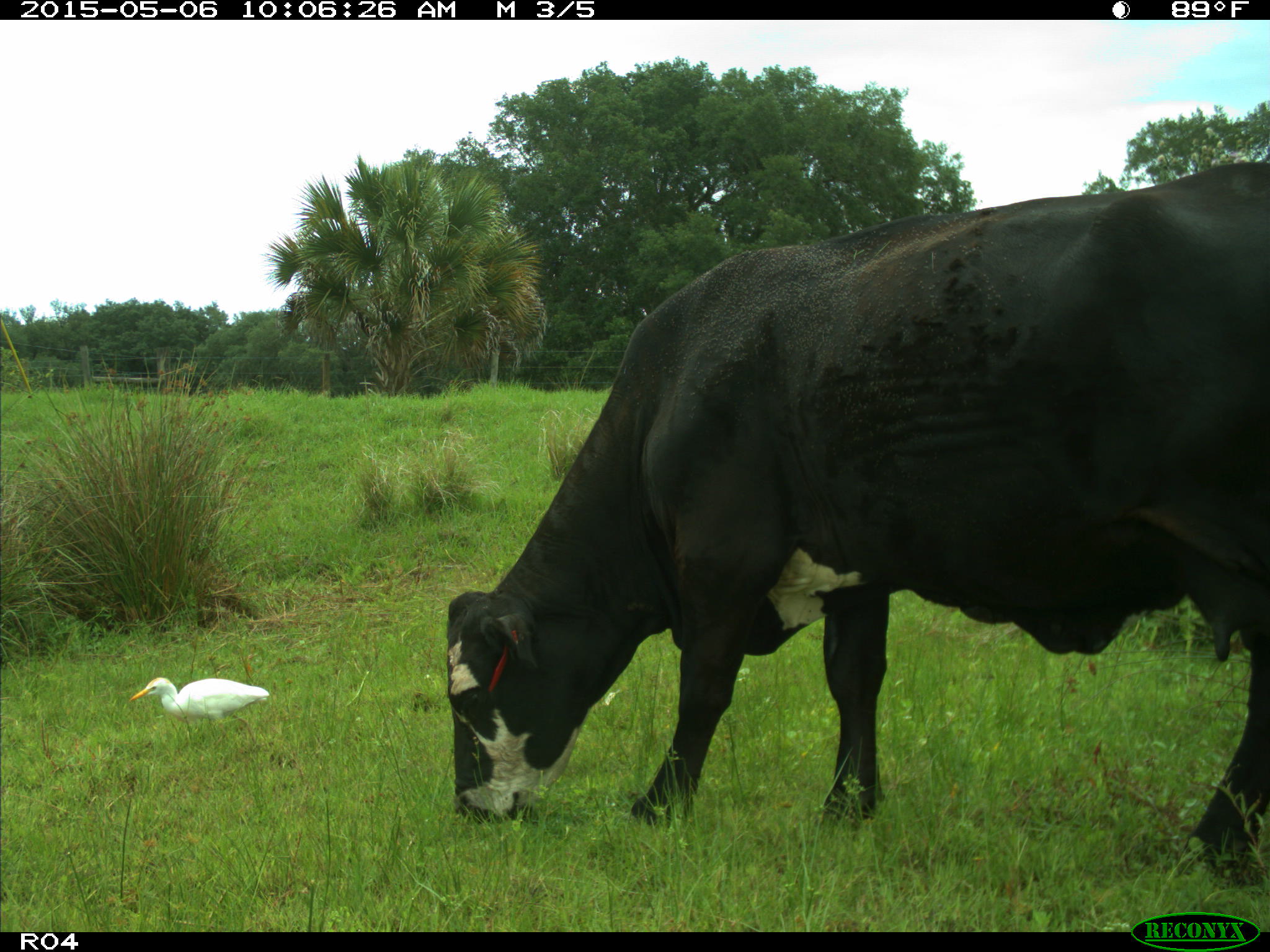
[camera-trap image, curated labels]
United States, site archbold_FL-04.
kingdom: Animalia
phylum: Chordata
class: Mammalia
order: Artiodactyla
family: Bovidae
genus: Bos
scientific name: Bos taurus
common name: domestic cow